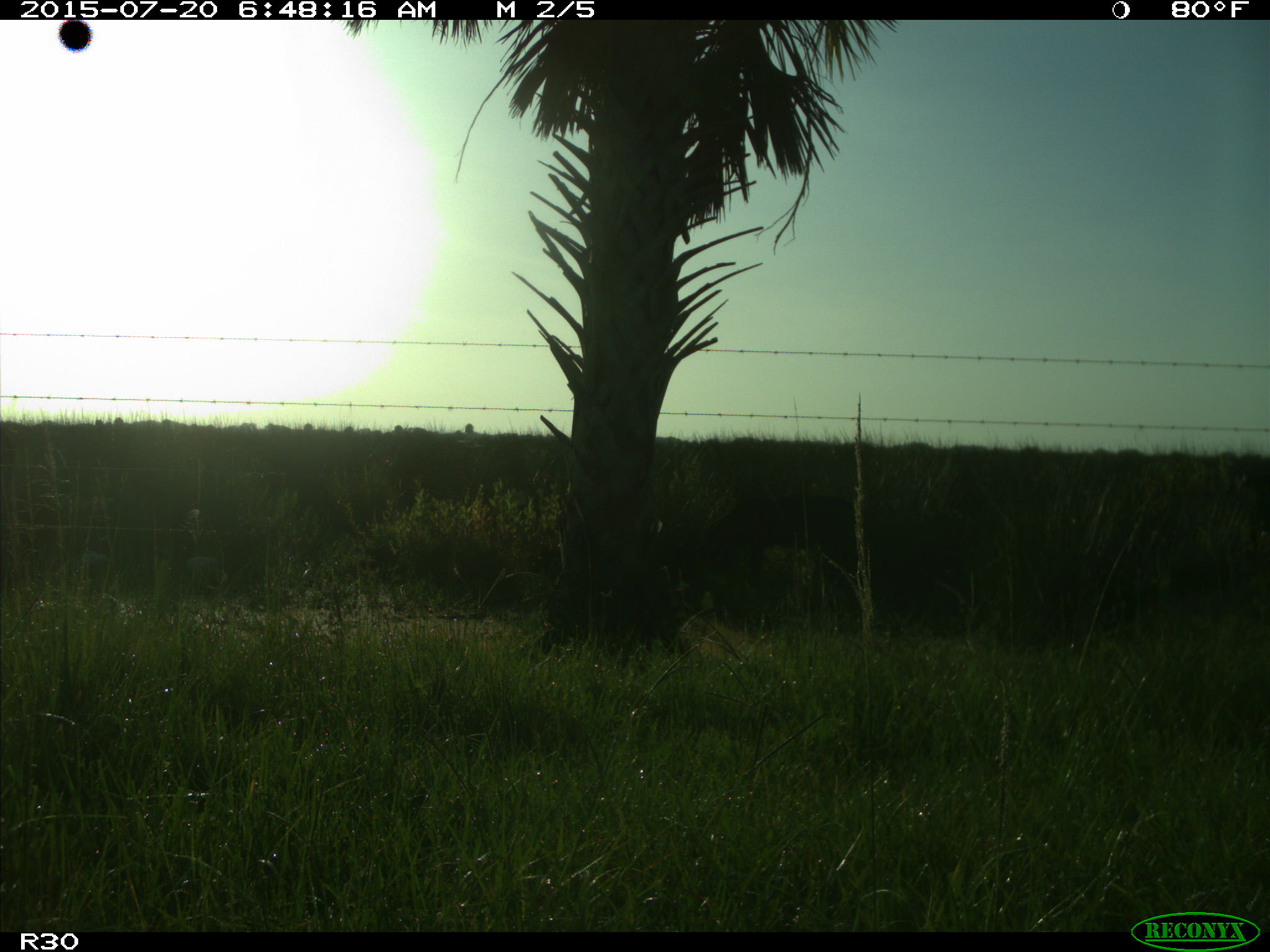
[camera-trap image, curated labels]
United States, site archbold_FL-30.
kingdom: Animalia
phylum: Chordata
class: Mammalia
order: Artiodactyla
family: Bovidae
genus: Bos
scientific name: Bos taurus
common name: domestic cow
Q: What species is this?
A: Bos taurus (domestic cow).